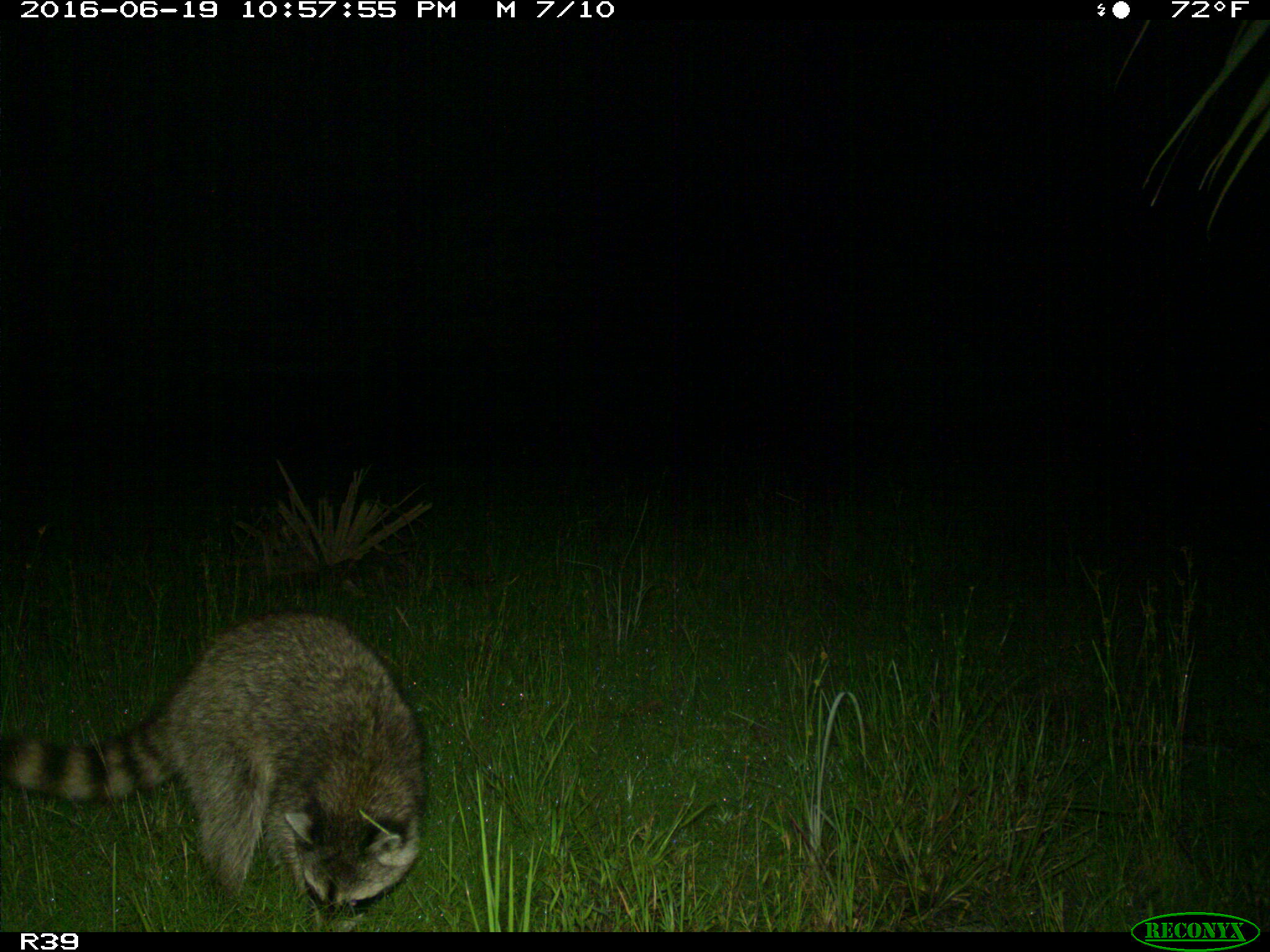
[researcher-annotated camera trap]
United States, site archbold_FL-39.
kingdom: Animalia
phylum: Chordata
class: Mammalia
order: Carnivora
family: Procyonidae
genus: Procyon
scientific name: Procyon lotor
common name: common raccoon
Procyon lotor (common raccoon).